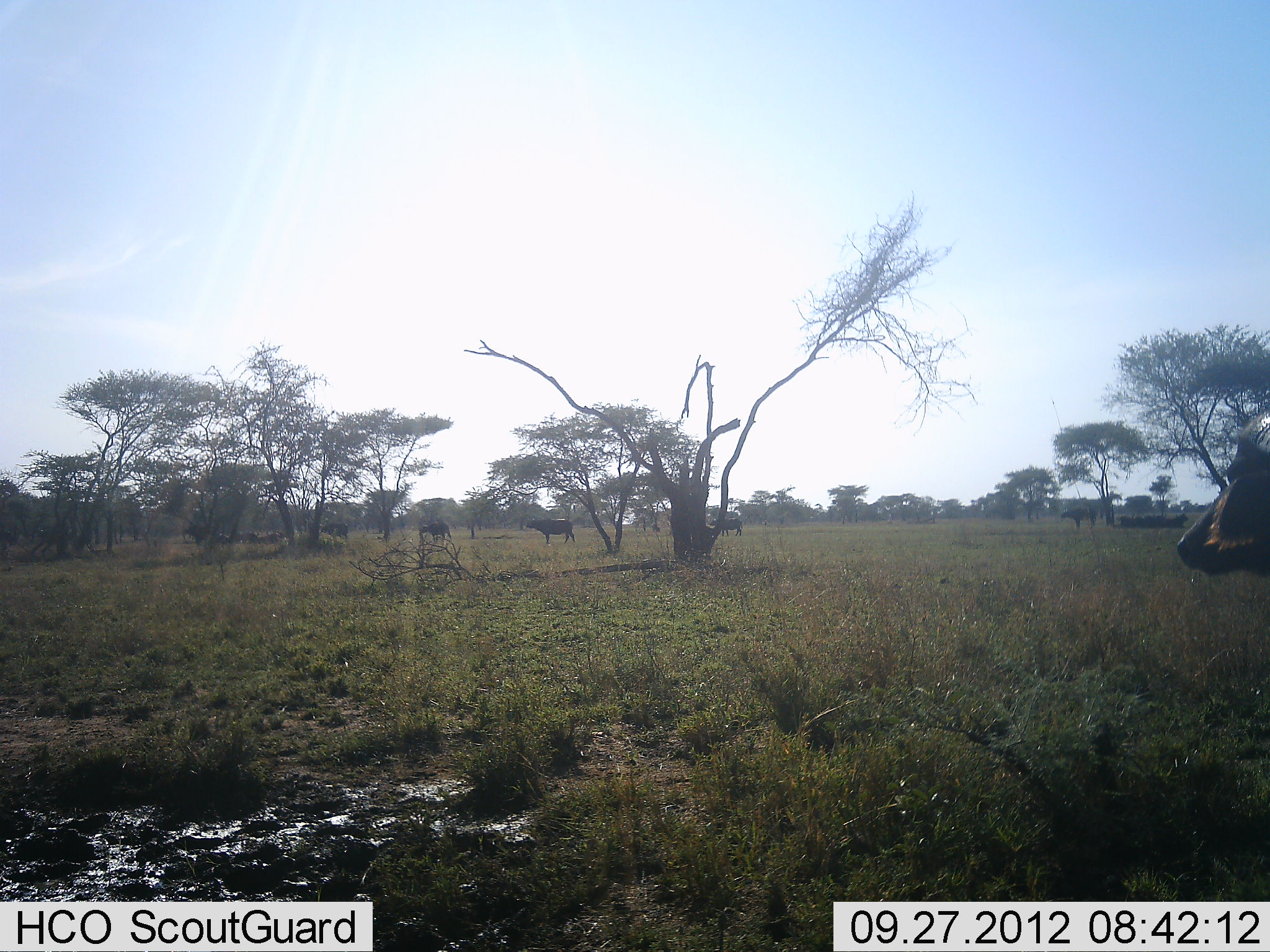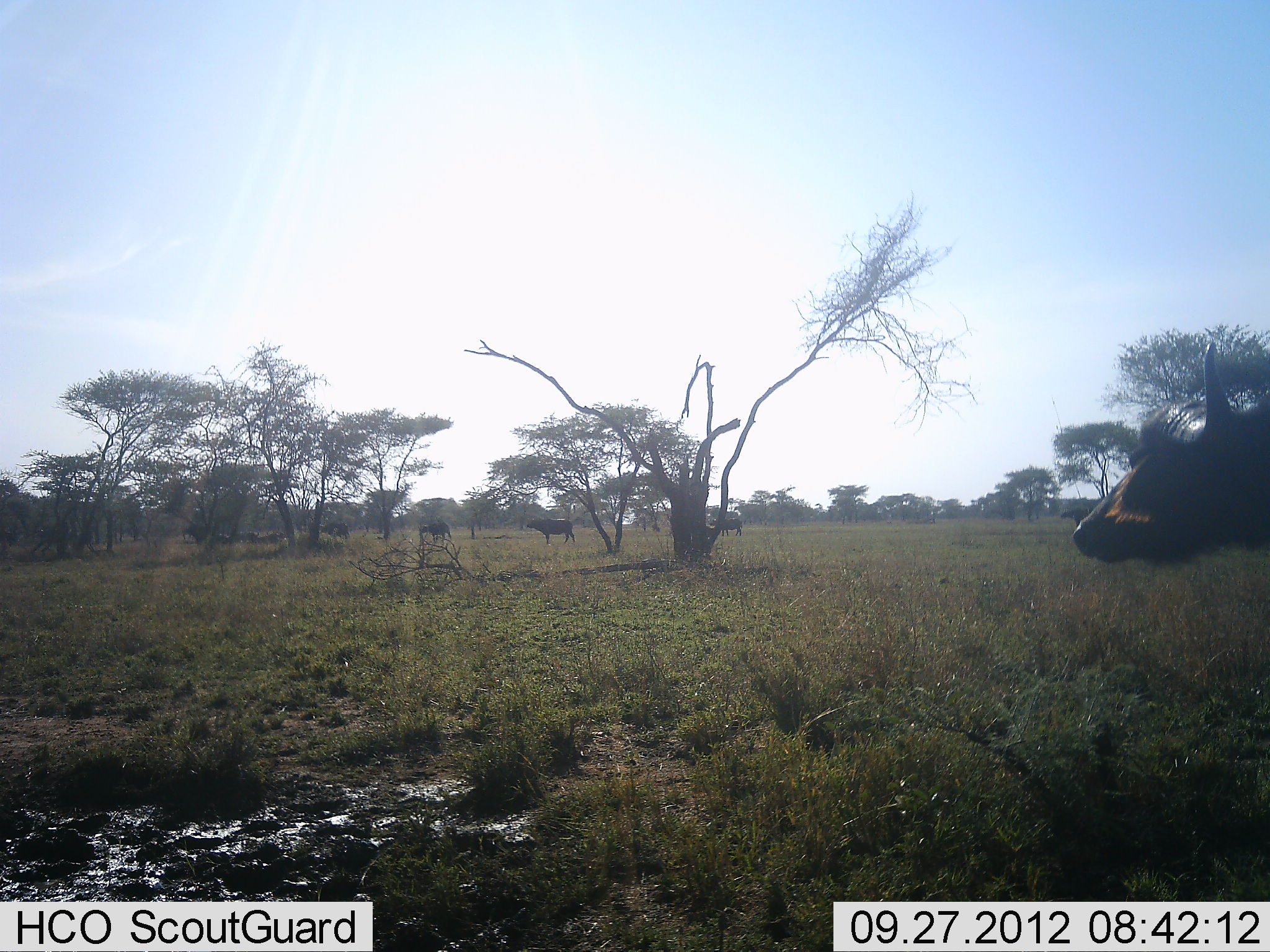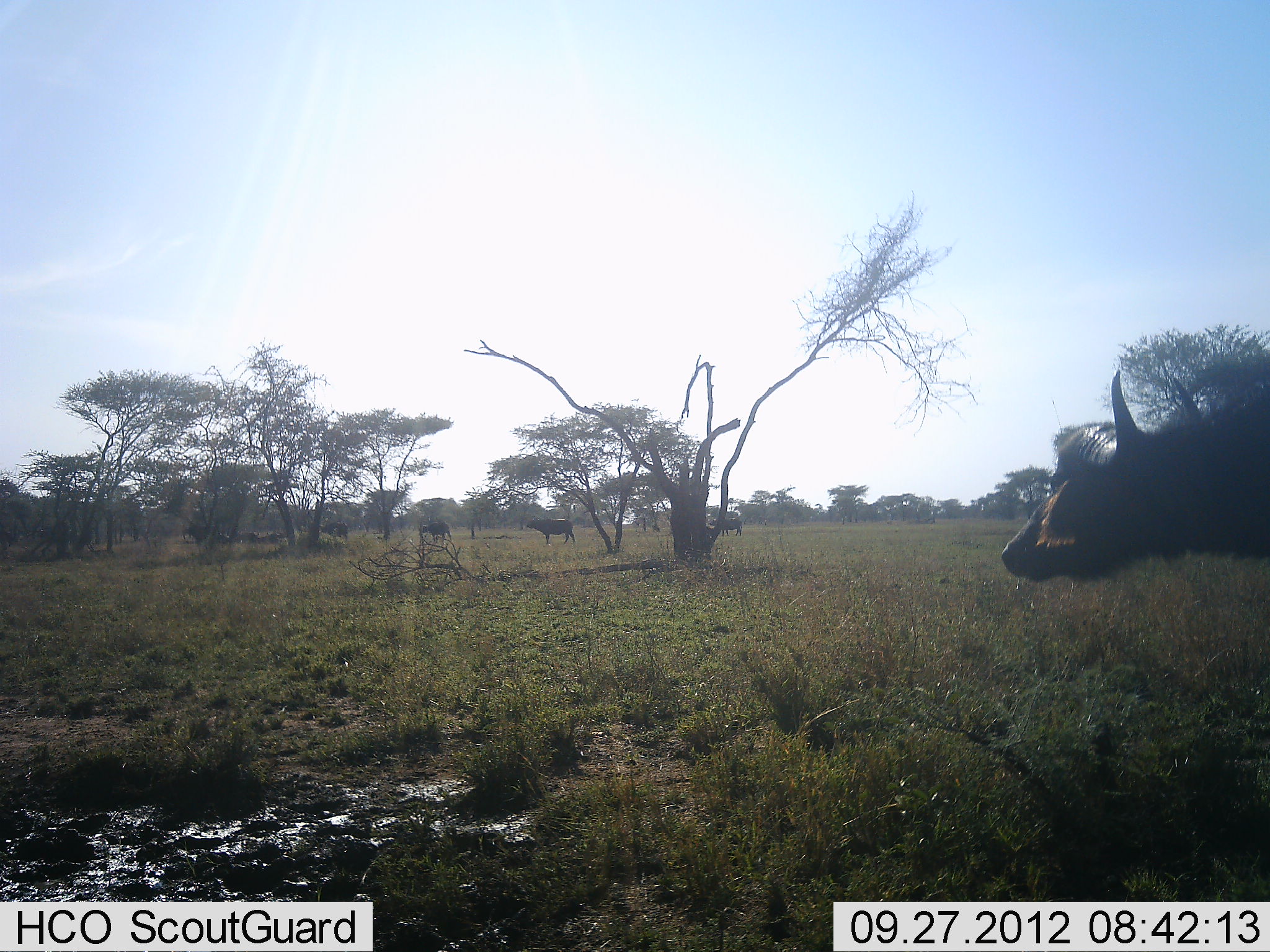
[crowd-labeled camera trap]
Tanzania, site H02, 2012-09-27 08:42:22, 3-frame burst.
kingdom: Animalia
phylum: Chordata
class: Mammalia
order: Artiodactyla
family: Bovidae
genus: Syncerus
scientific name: Syncerus caffer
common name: cape buffalo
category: buffalo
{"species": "buffalo (cape buffalo) (Syncerus caffer)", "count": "6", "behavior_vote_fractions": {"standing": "90%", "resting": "0%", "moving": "70%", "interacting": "0%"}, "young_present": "0%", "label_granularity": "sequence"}